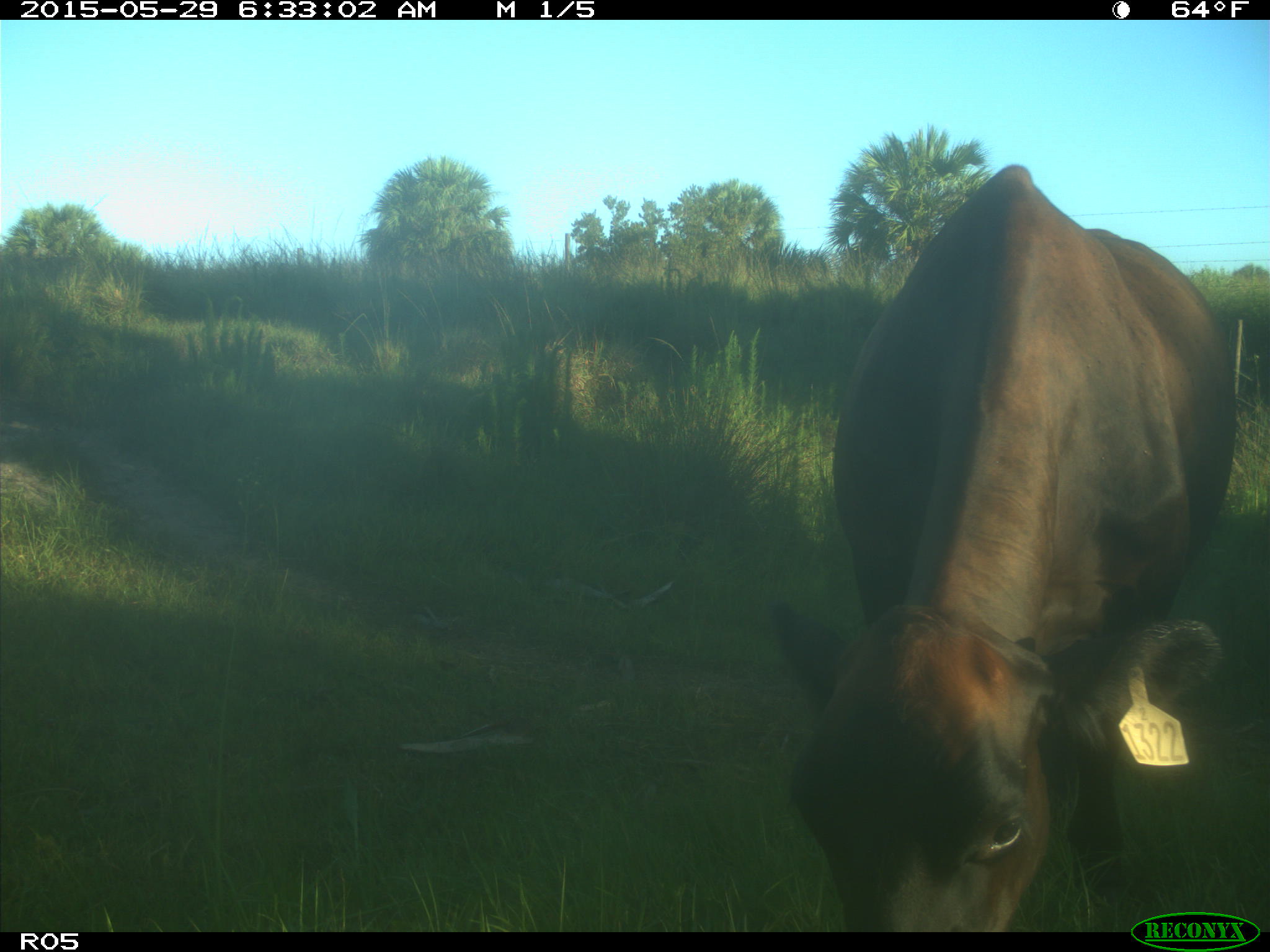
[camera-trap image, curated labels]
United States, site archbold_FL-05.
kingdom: Animalia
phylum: Chordata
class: Mammalia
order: Artiodactyla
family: Bovidae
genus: Bos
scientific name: Bos taurus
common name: domestic cow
Bos taurus (domestic cow).